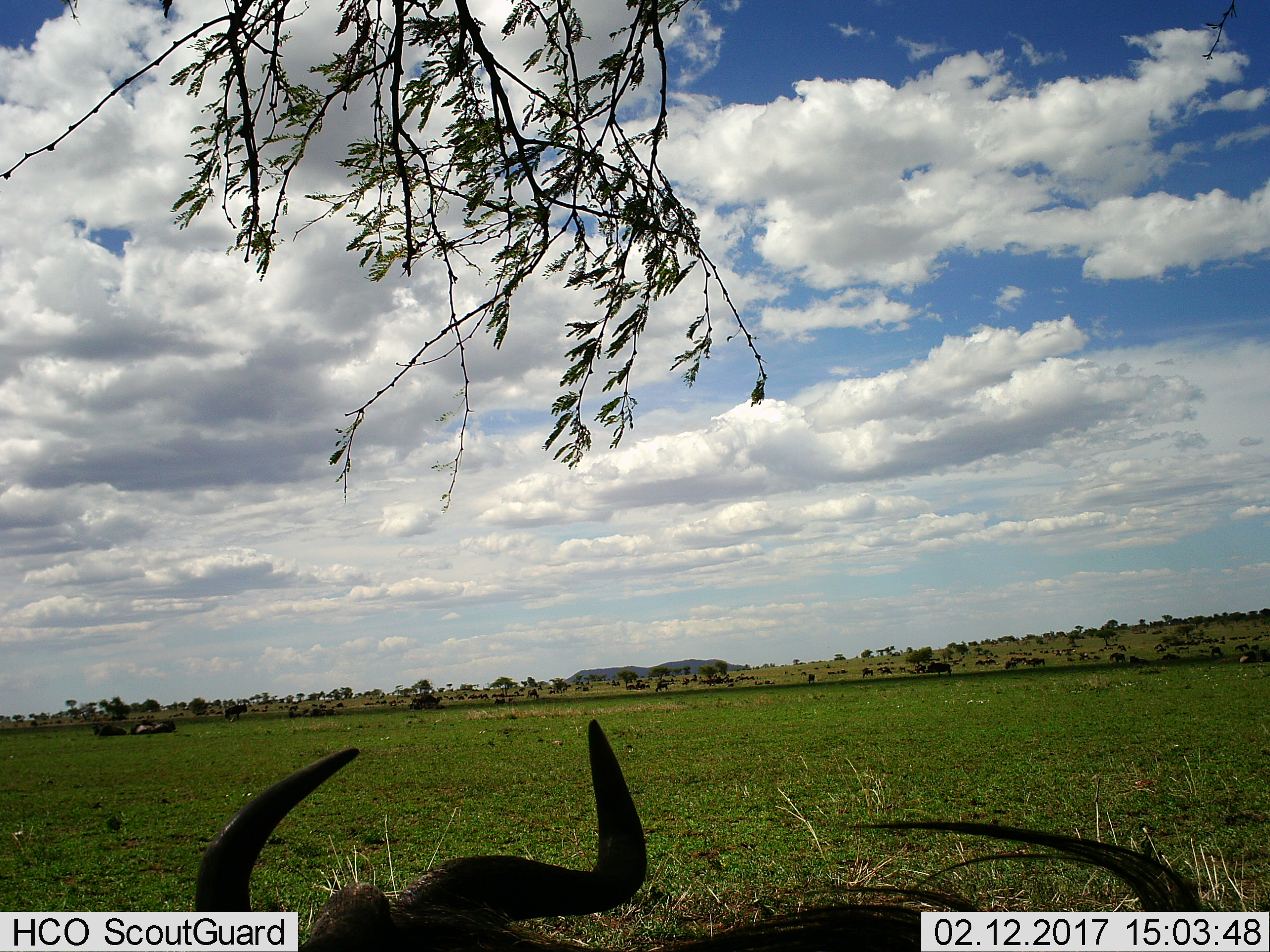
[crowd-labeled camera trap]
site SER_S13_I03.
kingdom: Animalia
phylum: Chordata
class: Mammalia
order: Artiodactyla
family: Bovidae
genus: Connochaetes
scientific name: Connochaetes taurinus taurinus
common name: blue wildebeest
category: wildebeestblue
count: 51+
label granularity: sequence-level